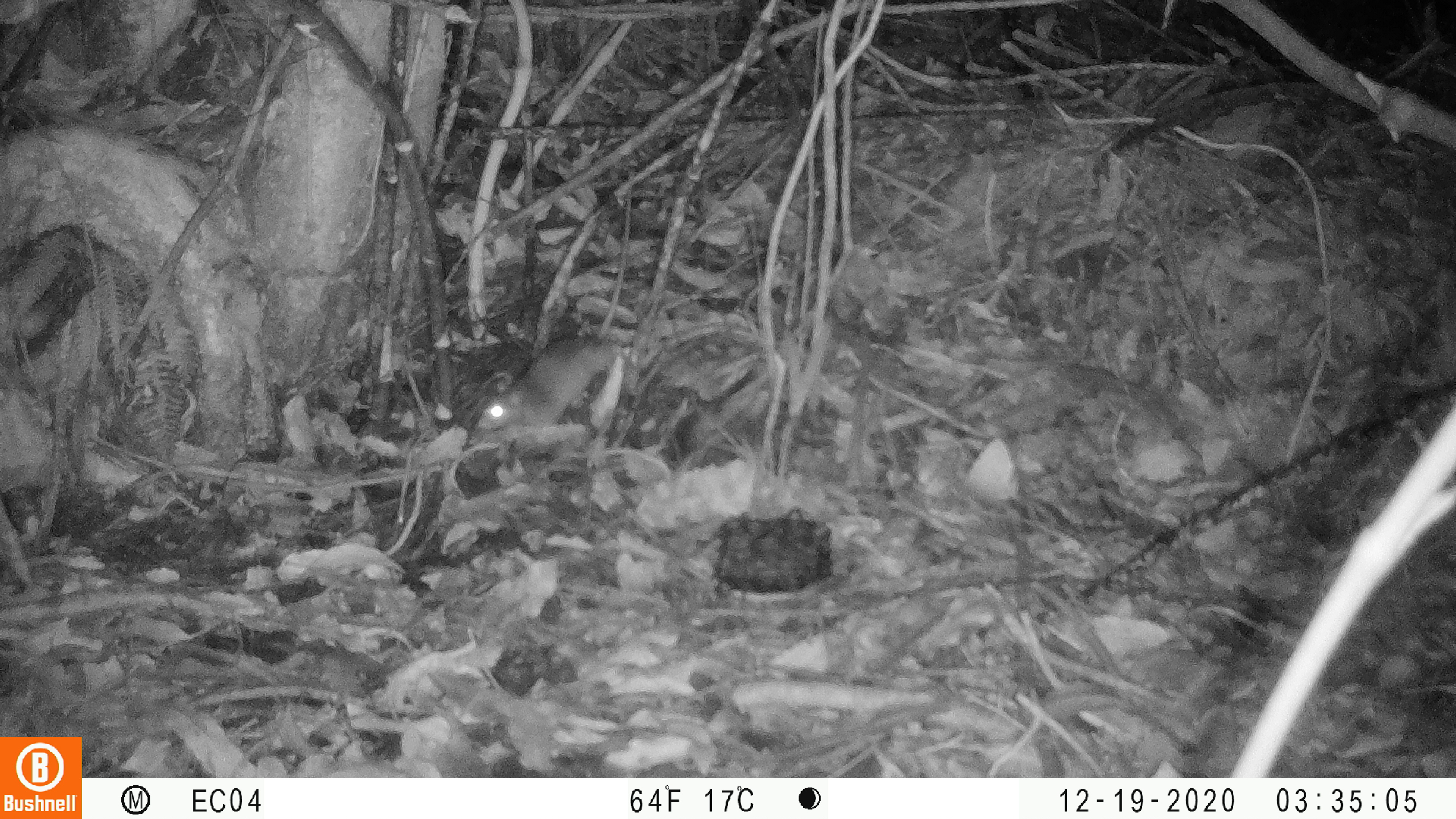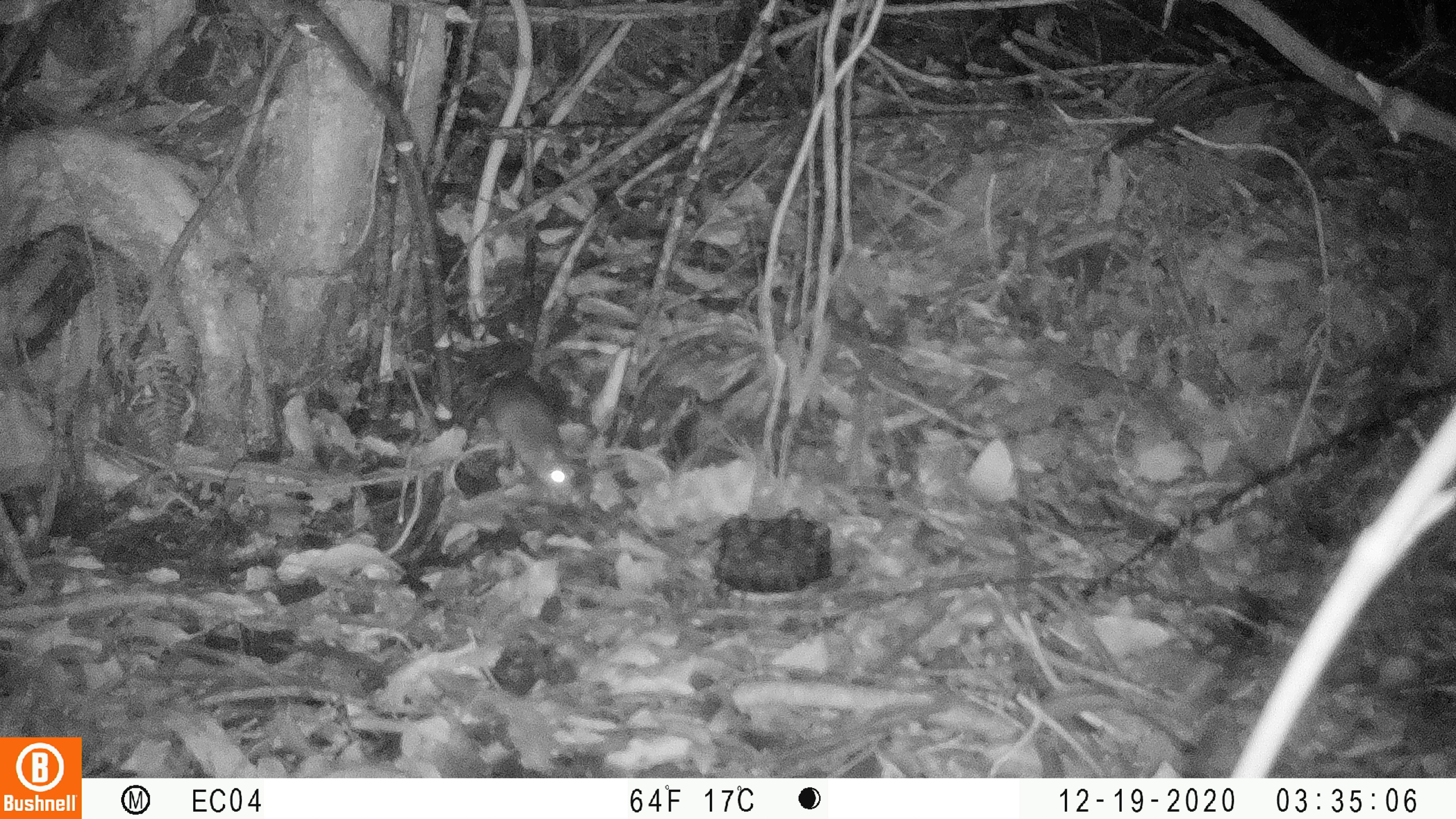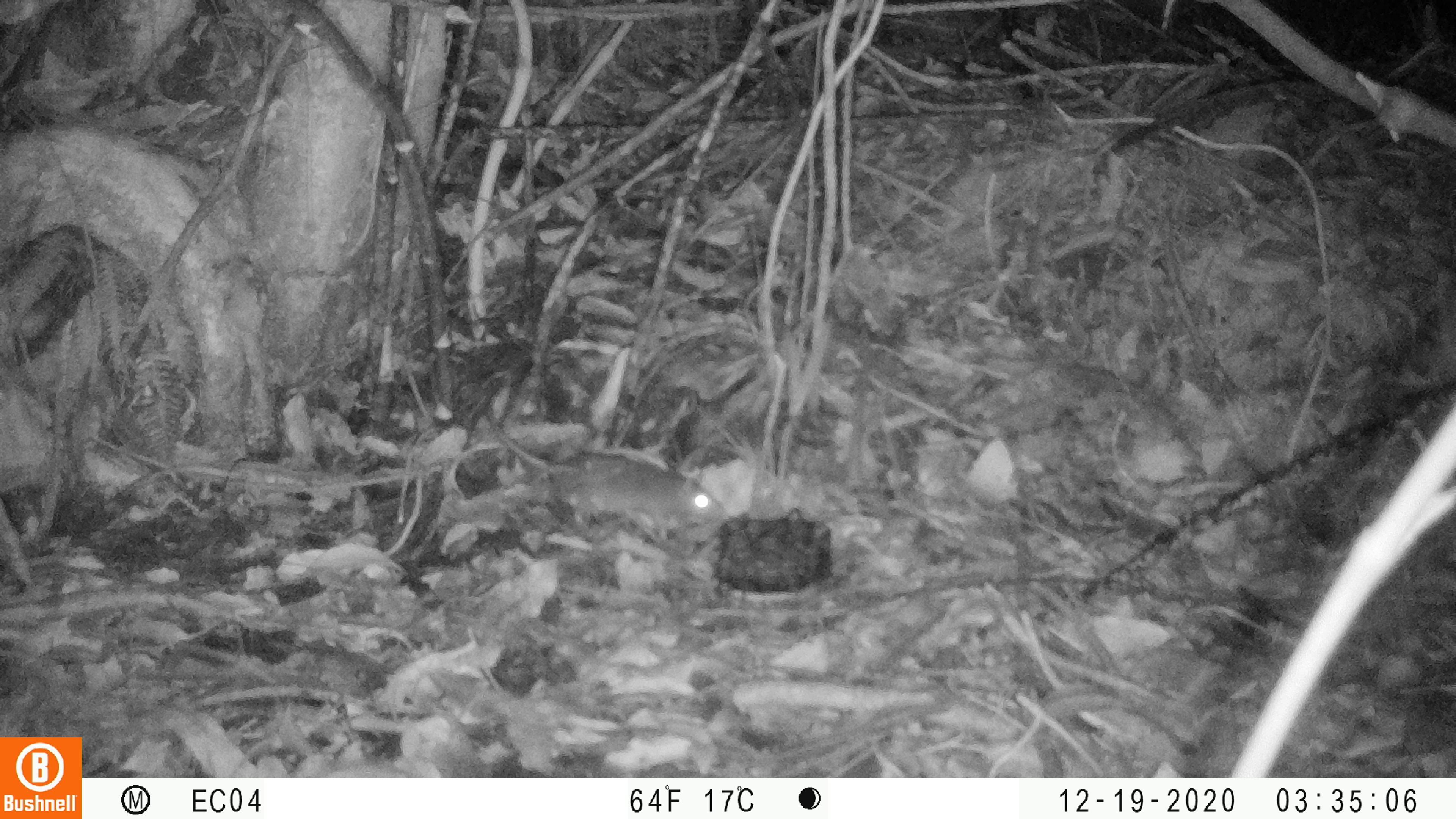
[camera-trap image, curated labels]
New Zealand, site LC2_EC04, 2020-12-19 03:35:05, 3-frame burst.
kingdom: Animalia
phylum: Chordata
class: Mammalia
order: Rodentia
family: Muridae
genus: Rattus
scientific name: Rattus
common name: rat